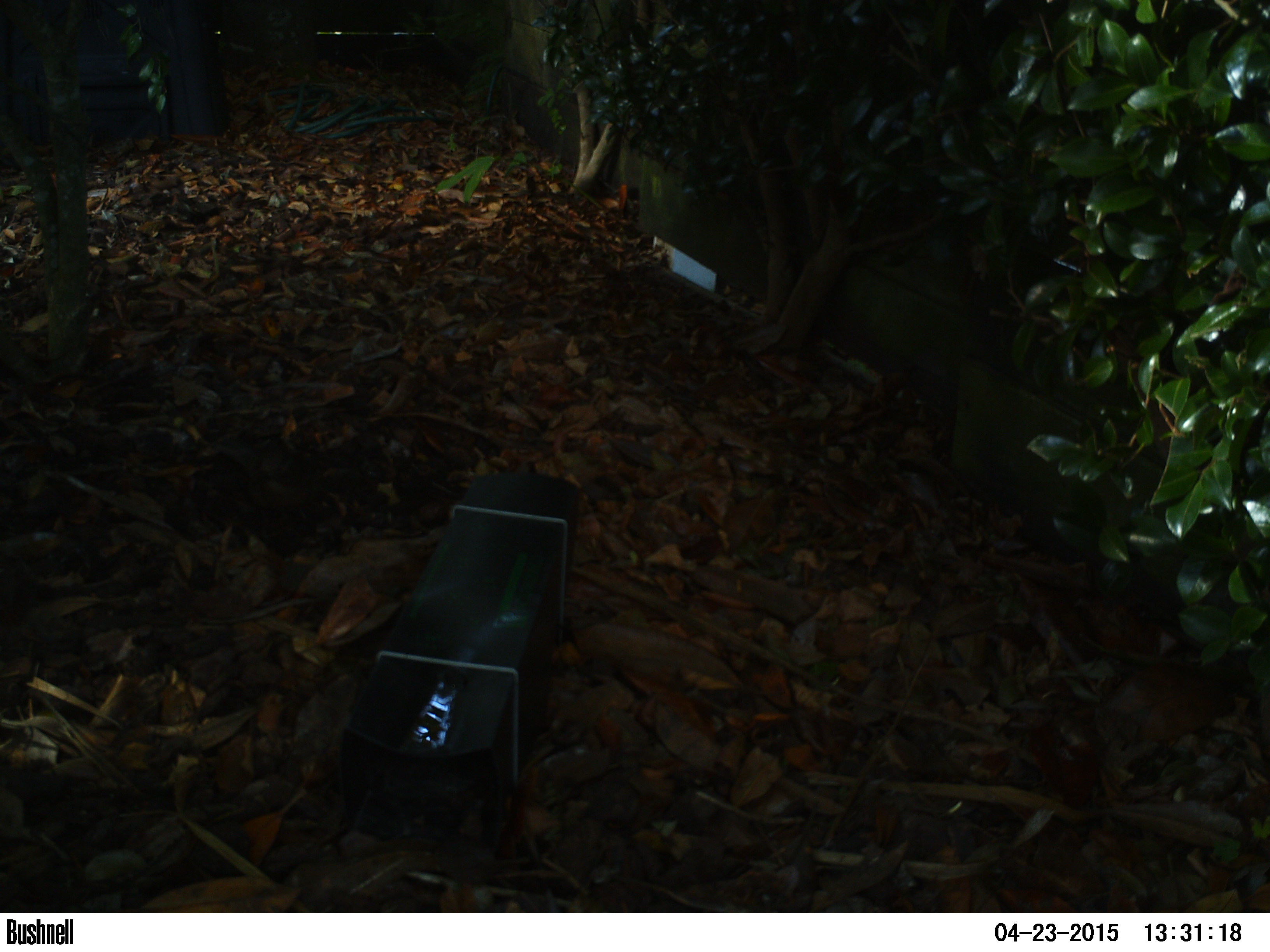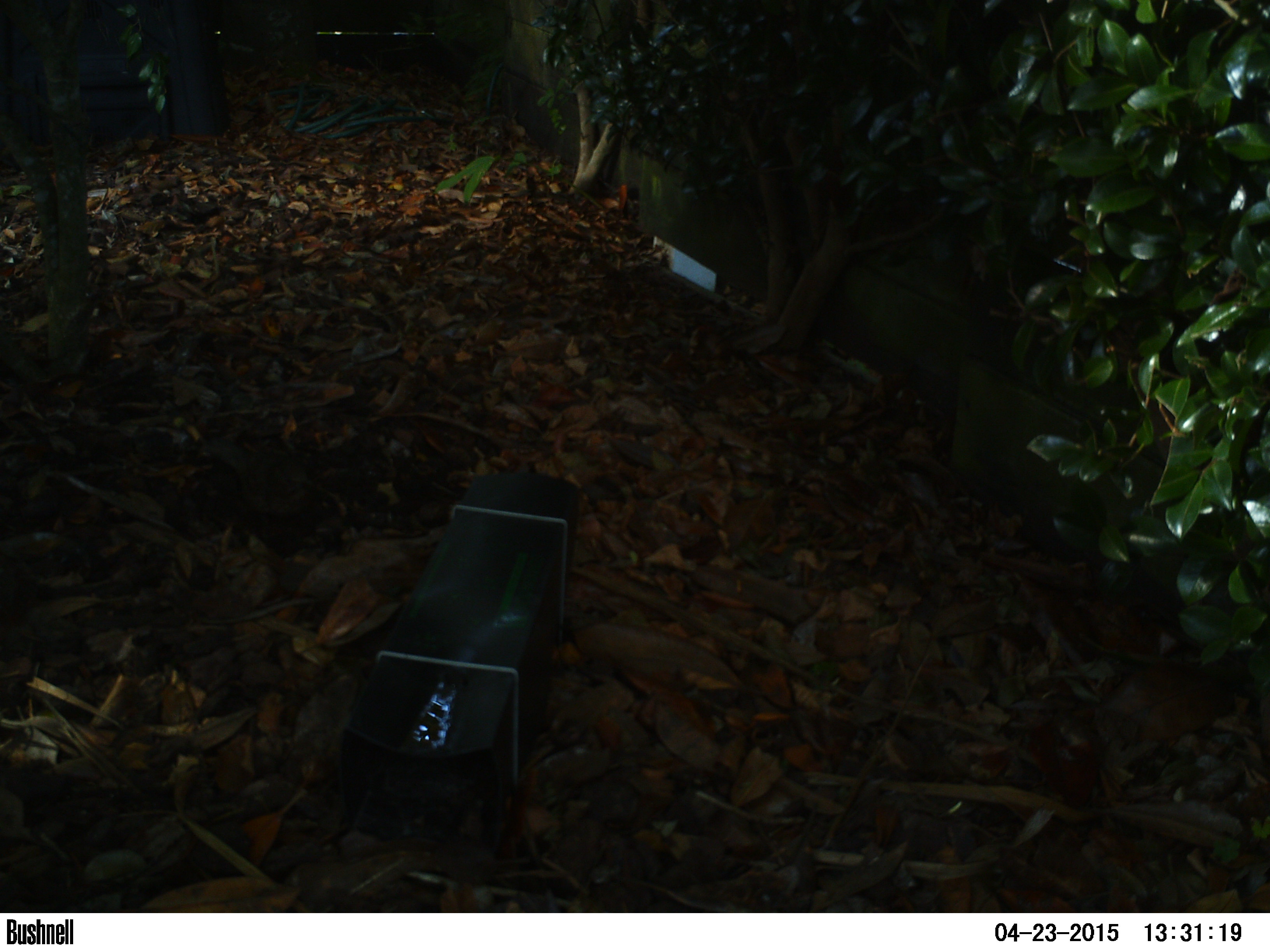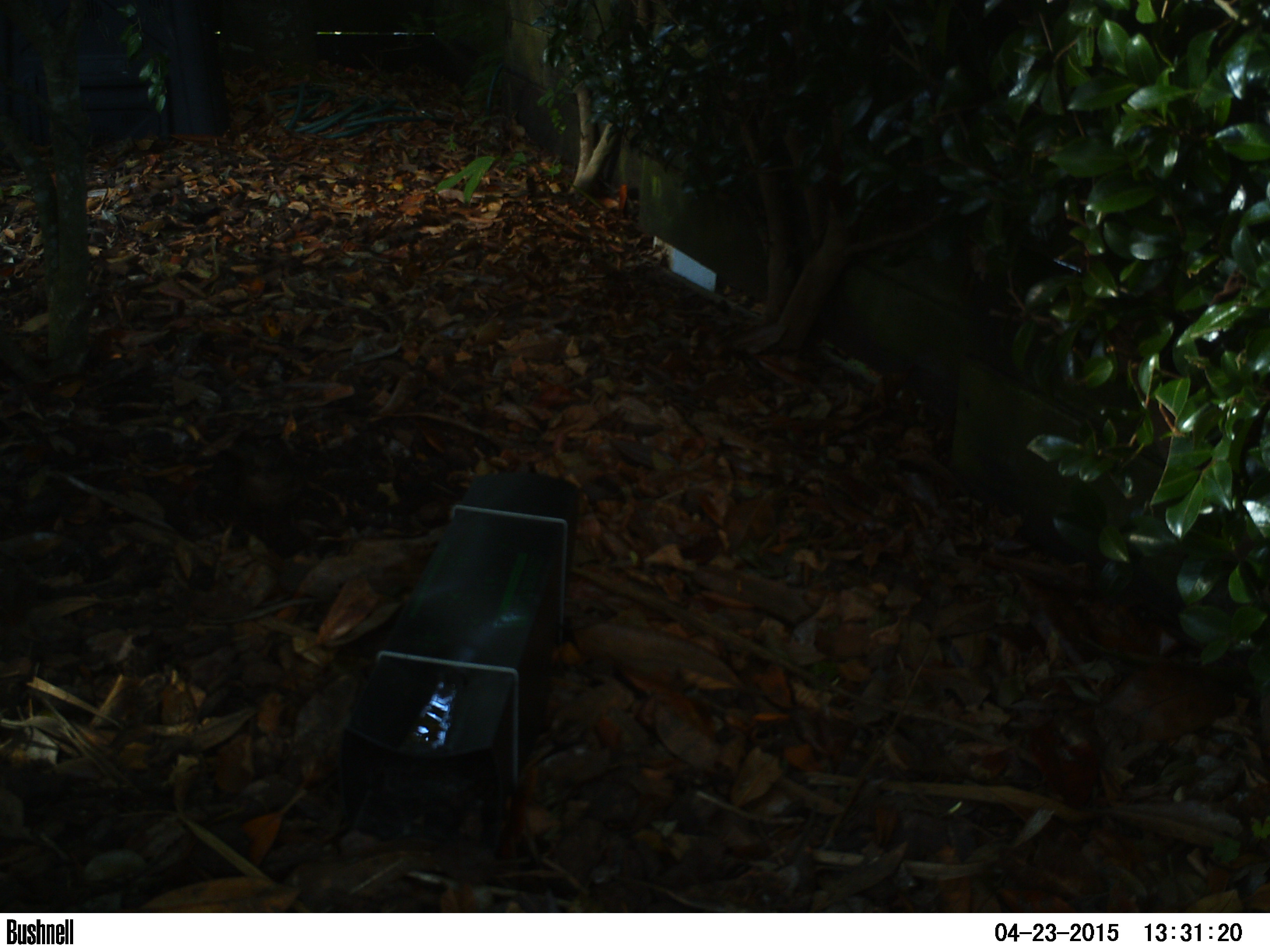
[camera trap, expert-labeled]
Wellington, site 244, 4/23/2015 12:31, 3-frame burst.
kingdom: Animalia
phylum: Chordata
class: Aves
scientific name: Aves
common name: bird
Bird (Aves).